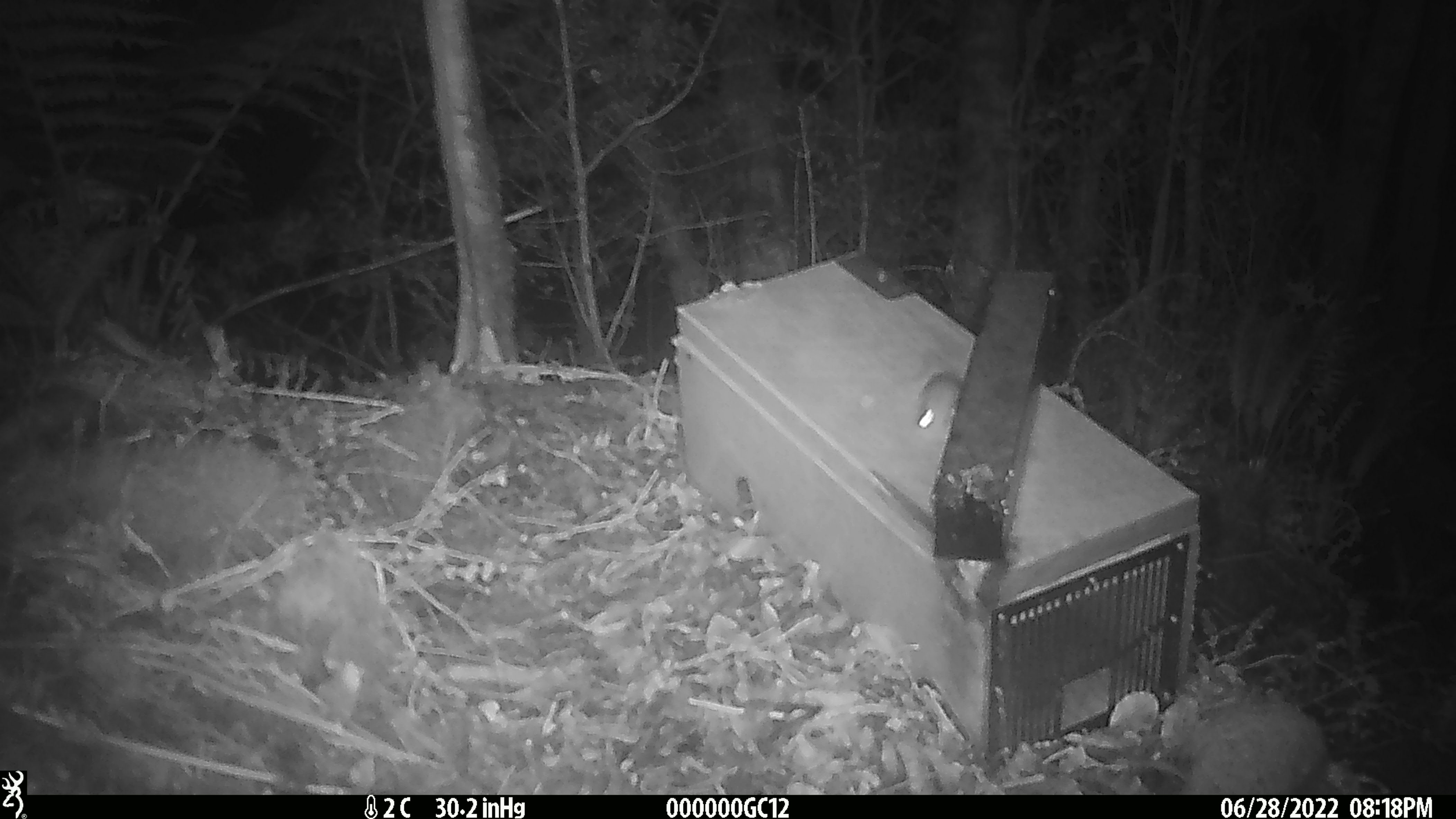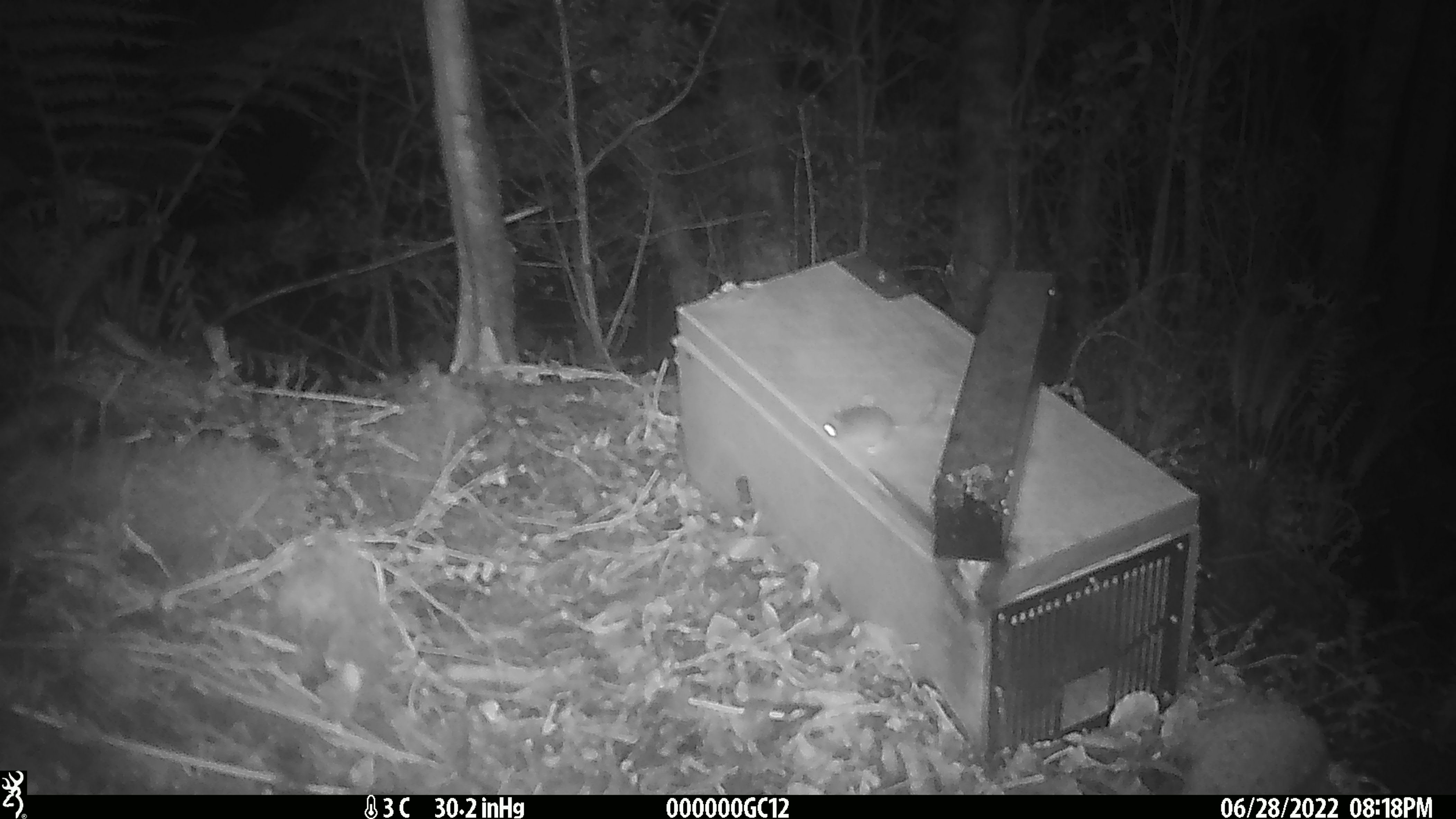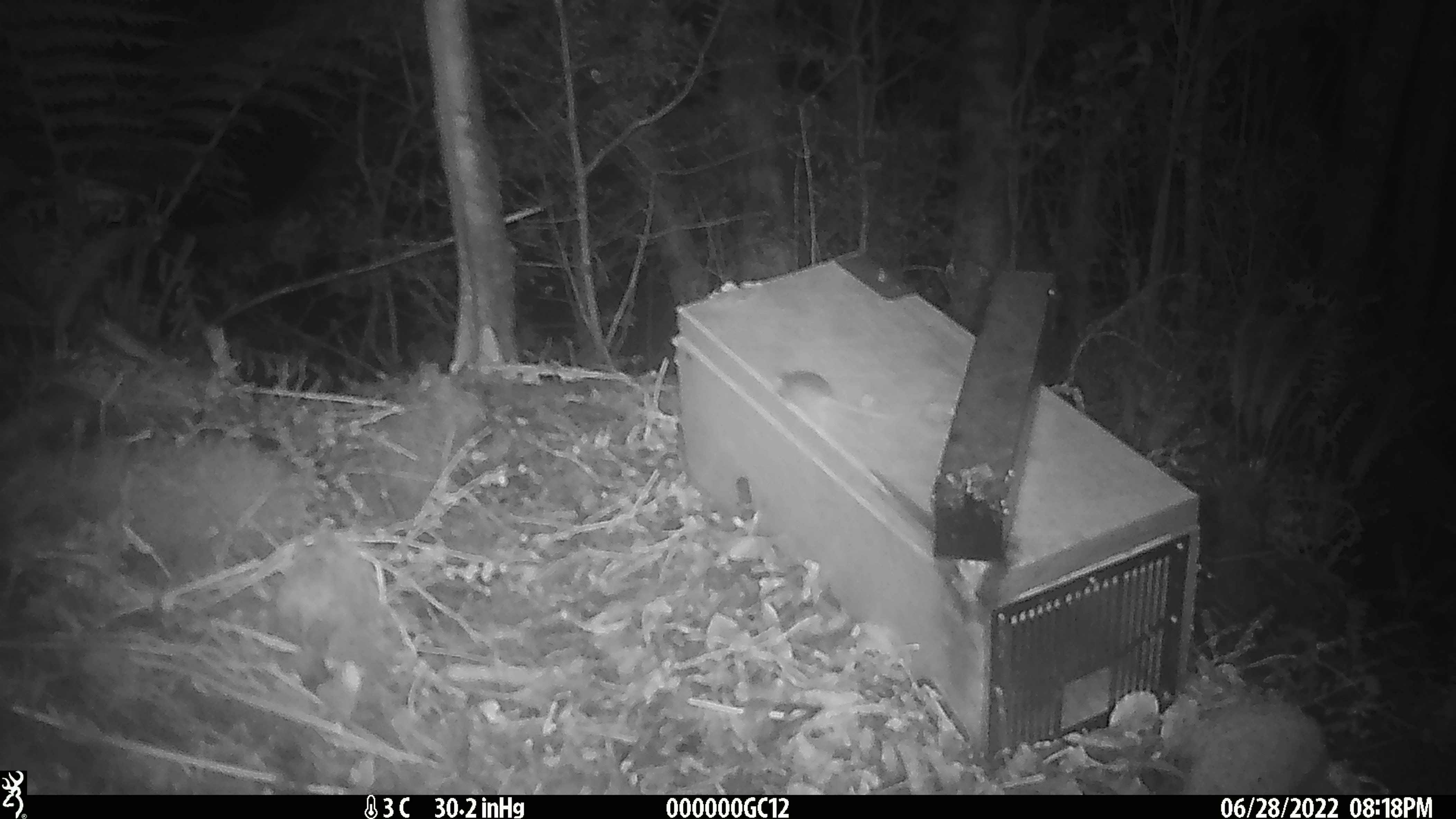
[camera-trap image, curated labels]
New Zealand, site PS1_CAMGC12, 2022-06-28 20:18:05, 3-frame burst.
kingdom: Animalia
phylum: Chordata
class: Mammalia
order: Rodentia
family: Muridae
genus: Mus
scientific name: Mus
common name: mouse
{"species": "mouse (Mus)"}